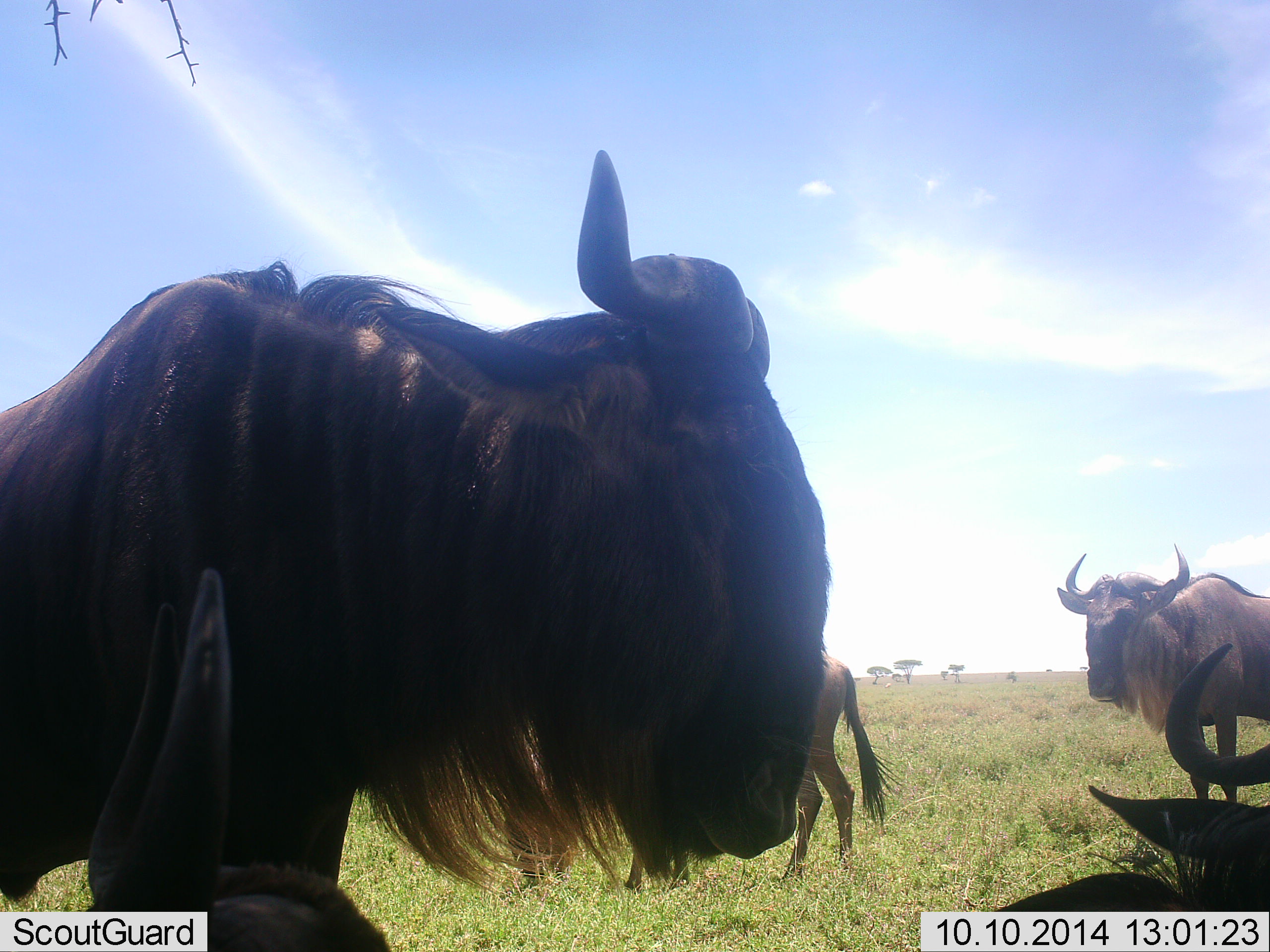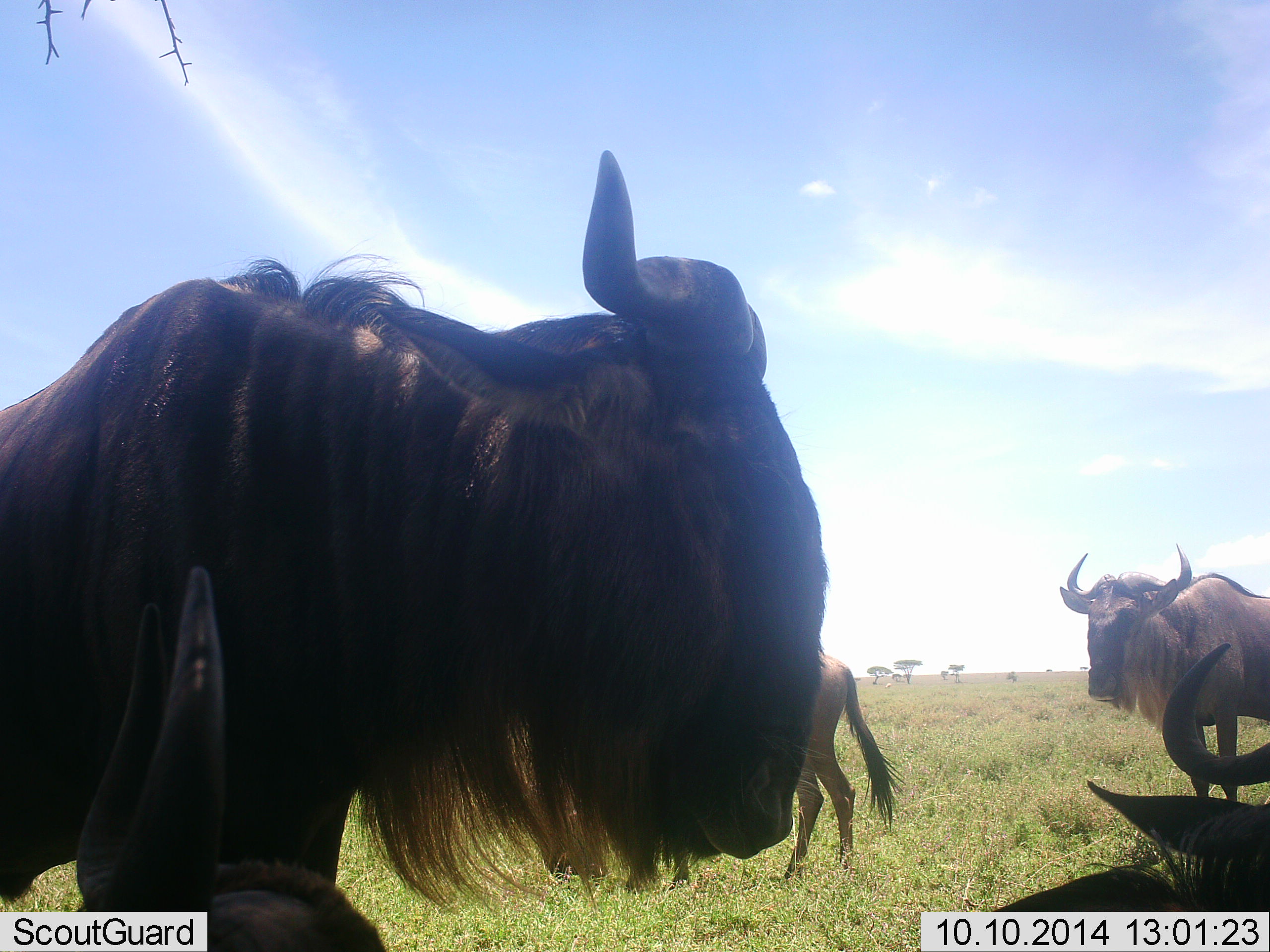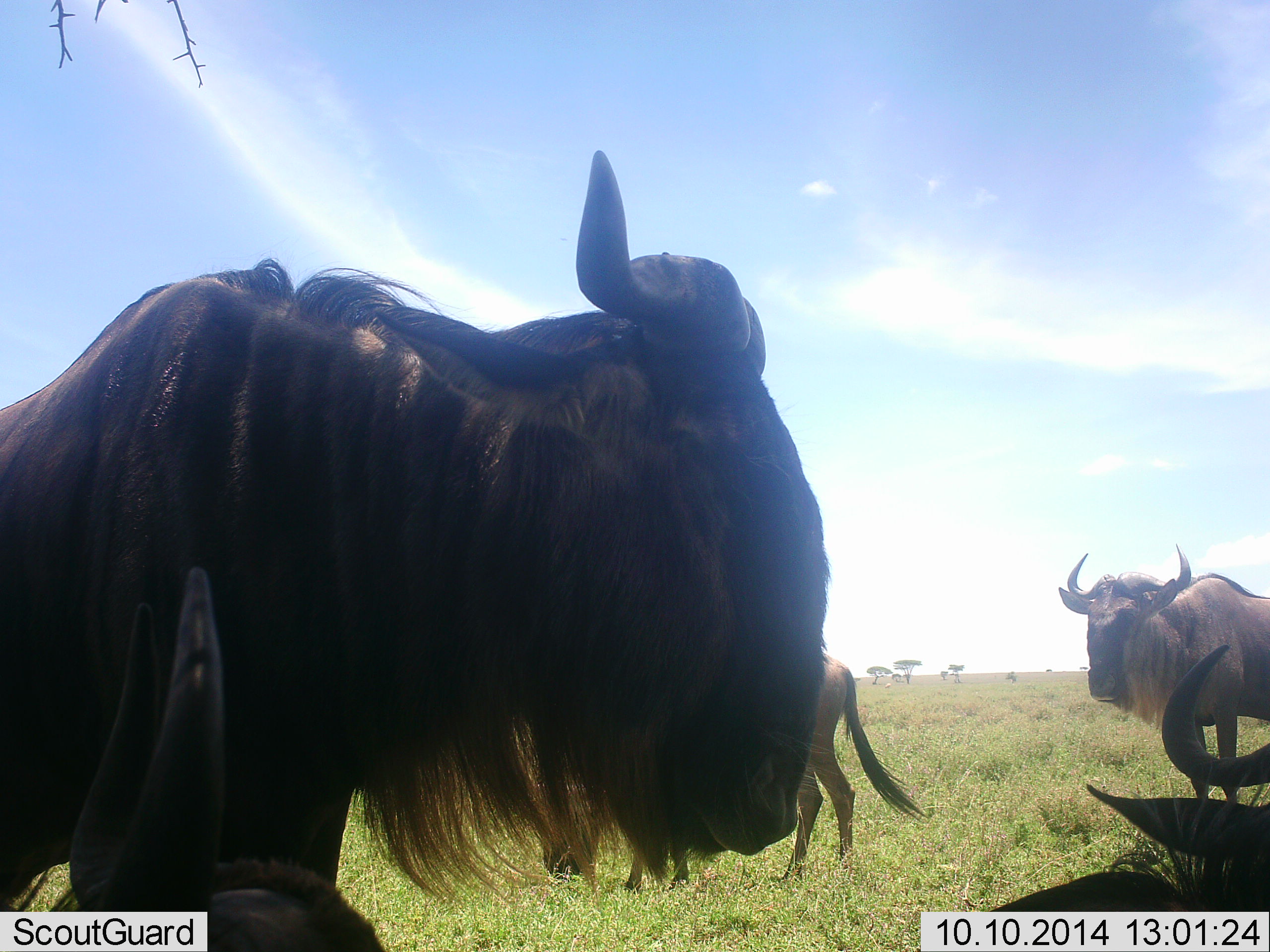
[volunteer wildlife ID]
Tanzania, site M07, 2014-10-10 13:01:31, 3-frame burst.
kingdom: Animalia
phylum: Chordata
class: Mammalia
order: Artiodactyla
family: Bovidae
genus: Connochaetes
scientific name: Connochaetes taurinus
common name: blue wildebeest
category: wildebeest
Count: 5.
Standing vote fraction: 90%.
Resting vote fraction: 60%.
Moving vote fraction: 0%.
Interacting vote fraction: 0%.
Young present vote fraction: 0%.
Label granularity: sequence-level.